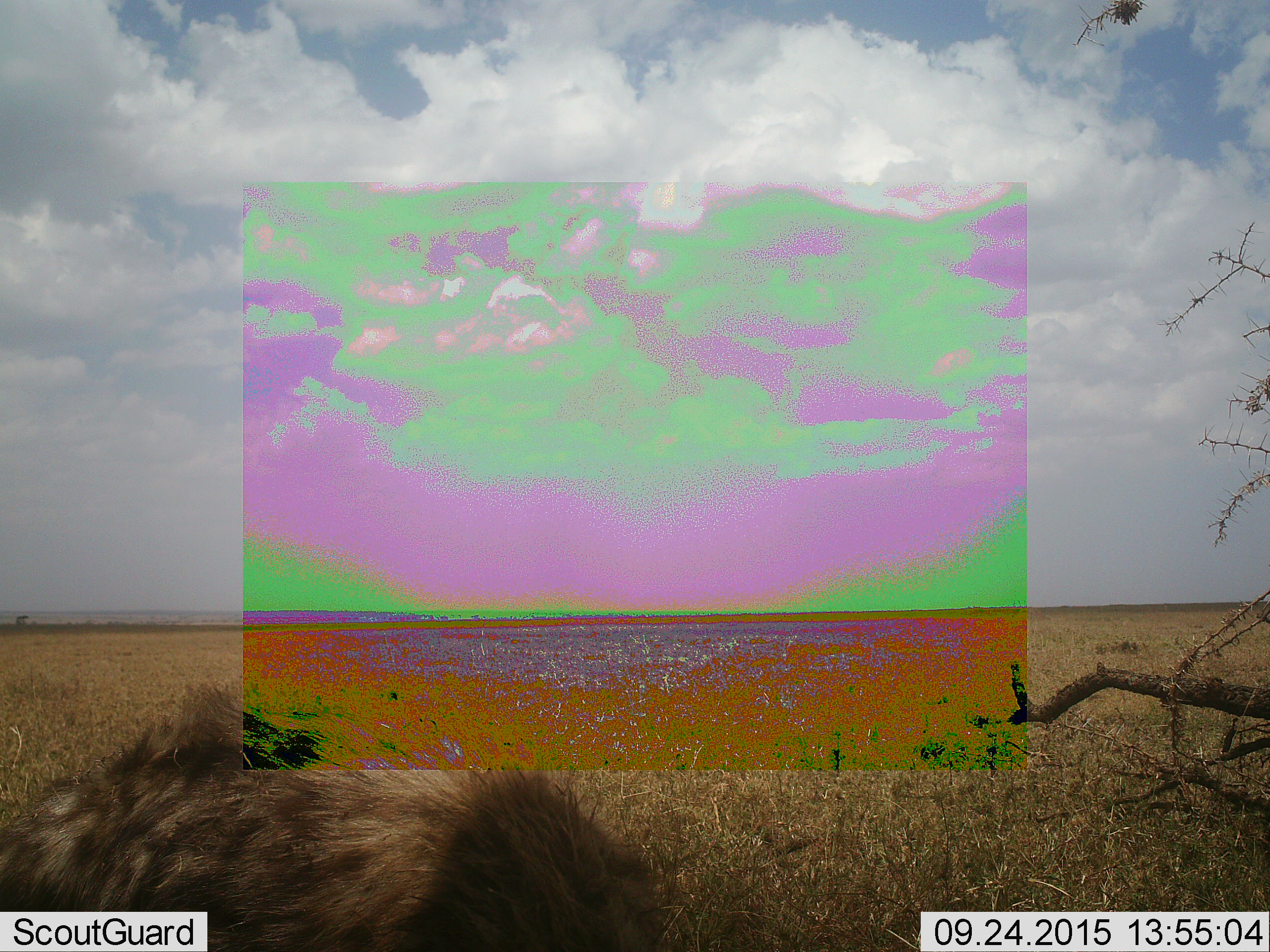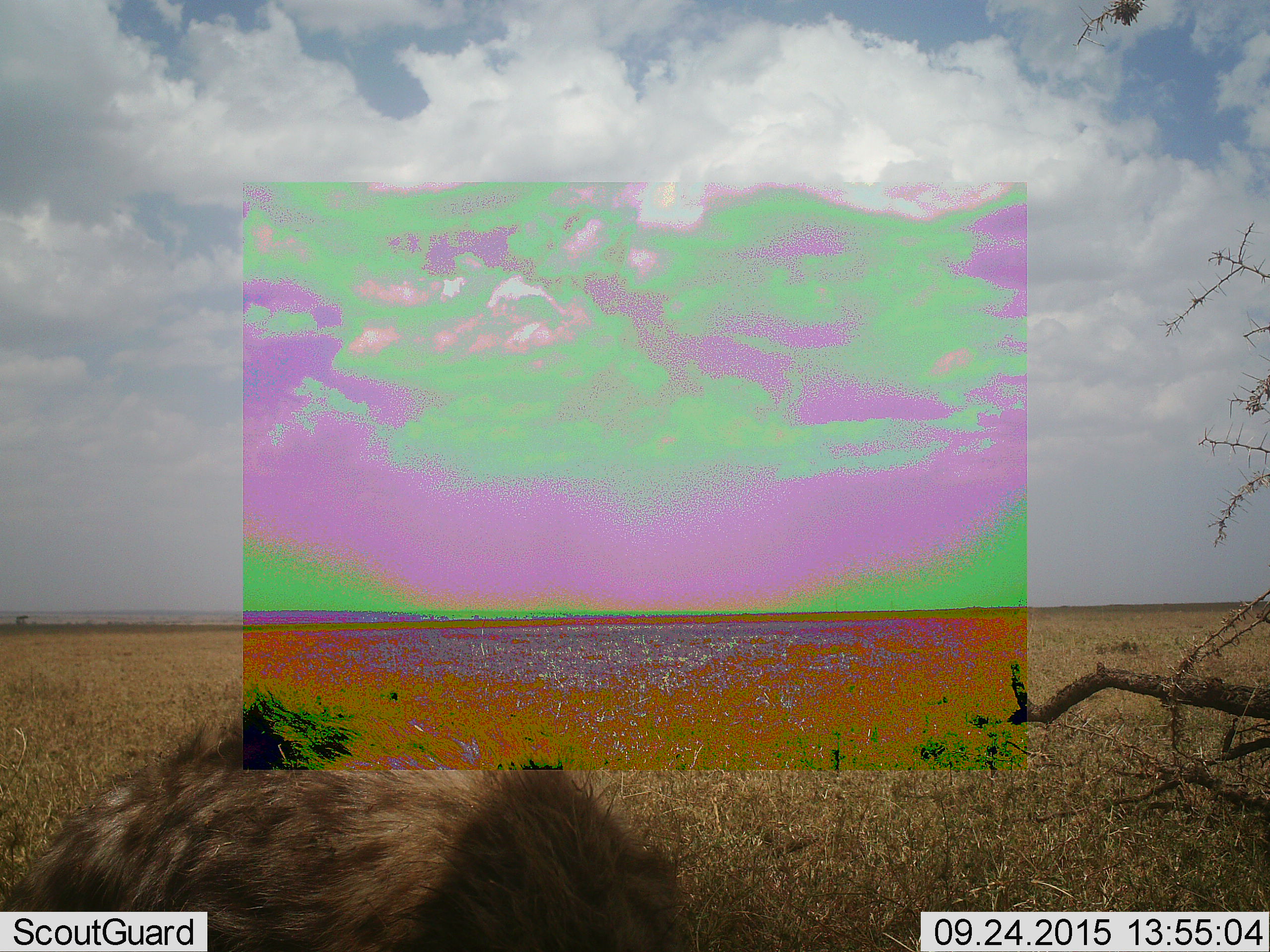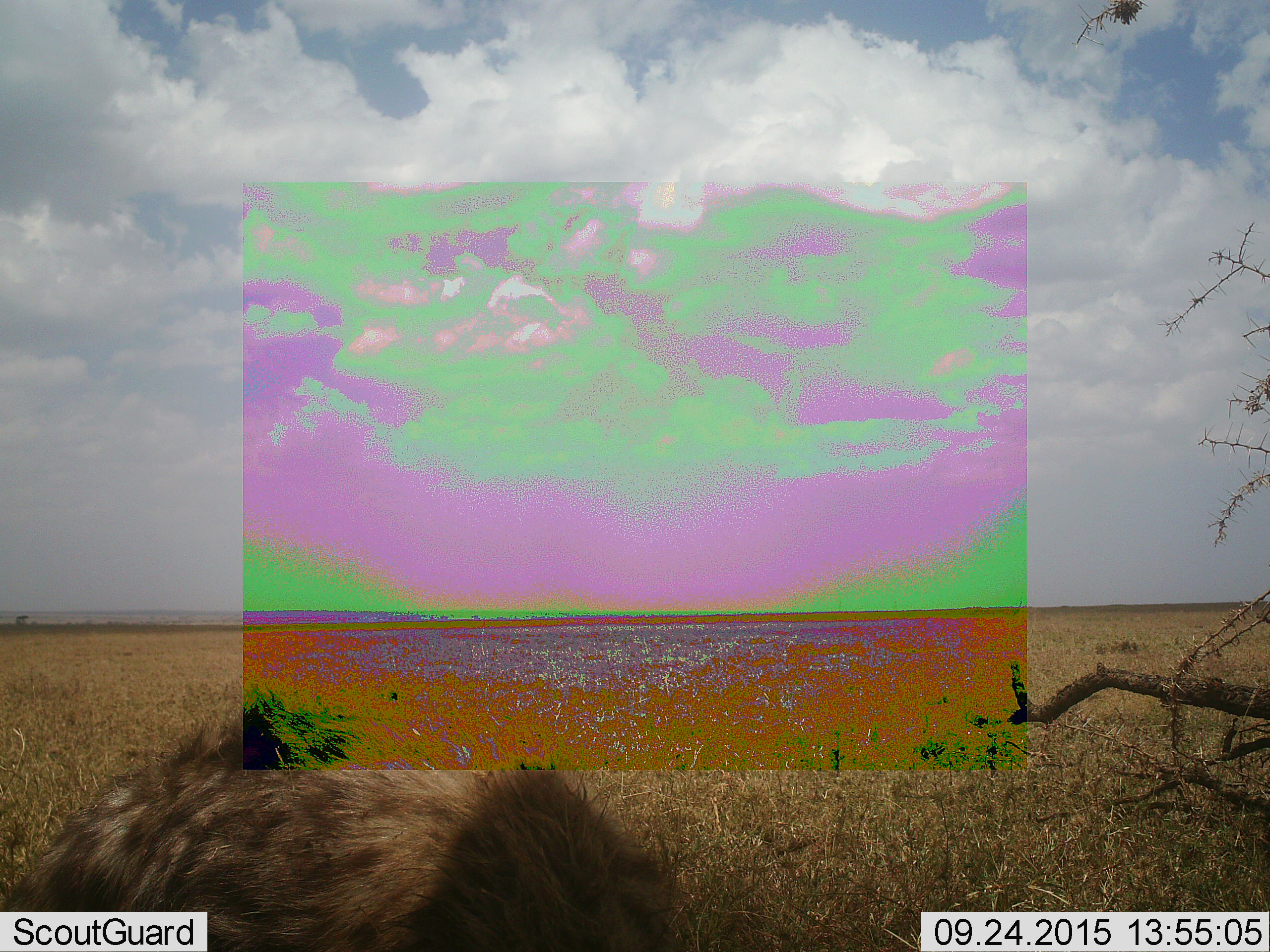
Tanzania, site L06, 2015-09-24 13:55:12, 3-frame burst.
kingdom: Animalia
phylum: Chordata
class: Mammalia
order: Carnivora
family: Hyaenidae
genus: Crocuta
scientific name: Crocuta crocuta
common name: spotted hyena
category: hyenaspotted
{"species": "hyenaspotted (spotted hyena) (Crocuta crocuta)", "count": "1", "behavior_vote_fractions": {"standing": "20%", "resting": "60%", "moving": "0%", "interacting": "0%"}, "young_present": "0%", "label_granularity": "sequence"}